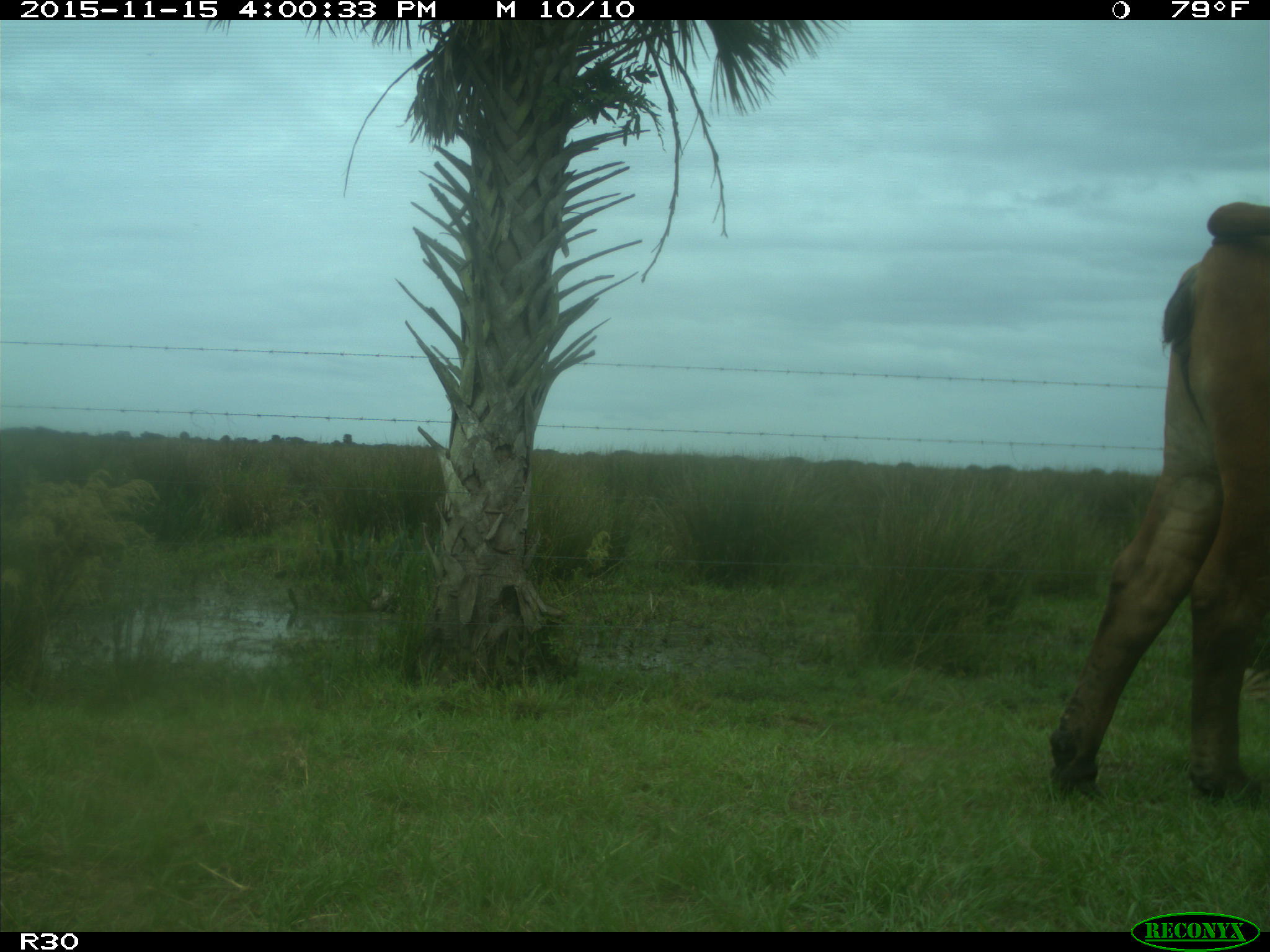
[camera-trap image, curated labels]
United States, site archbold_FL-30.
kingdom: Animalia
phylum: Chordata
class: Mammalia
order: Artiodactyla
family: Bovidae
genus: Bos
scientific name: Bos taurus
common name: domestic cow